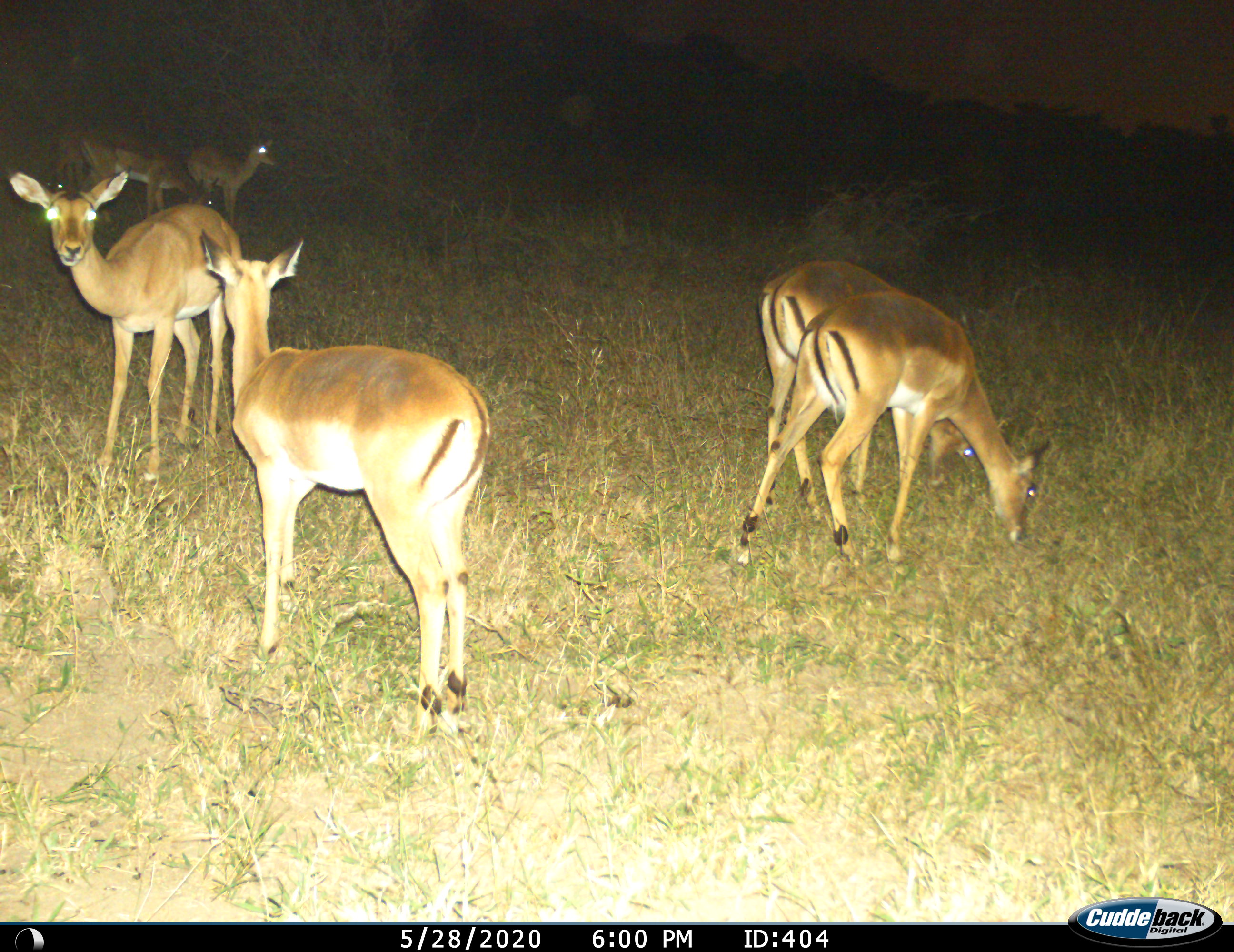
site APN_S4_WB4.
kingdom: Animalia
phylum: Chordata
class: Mammalia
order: Artiodactyla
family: Bovidae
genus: Aepyceros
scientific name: Aepyceros melampus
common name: impala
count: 7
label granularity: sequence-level